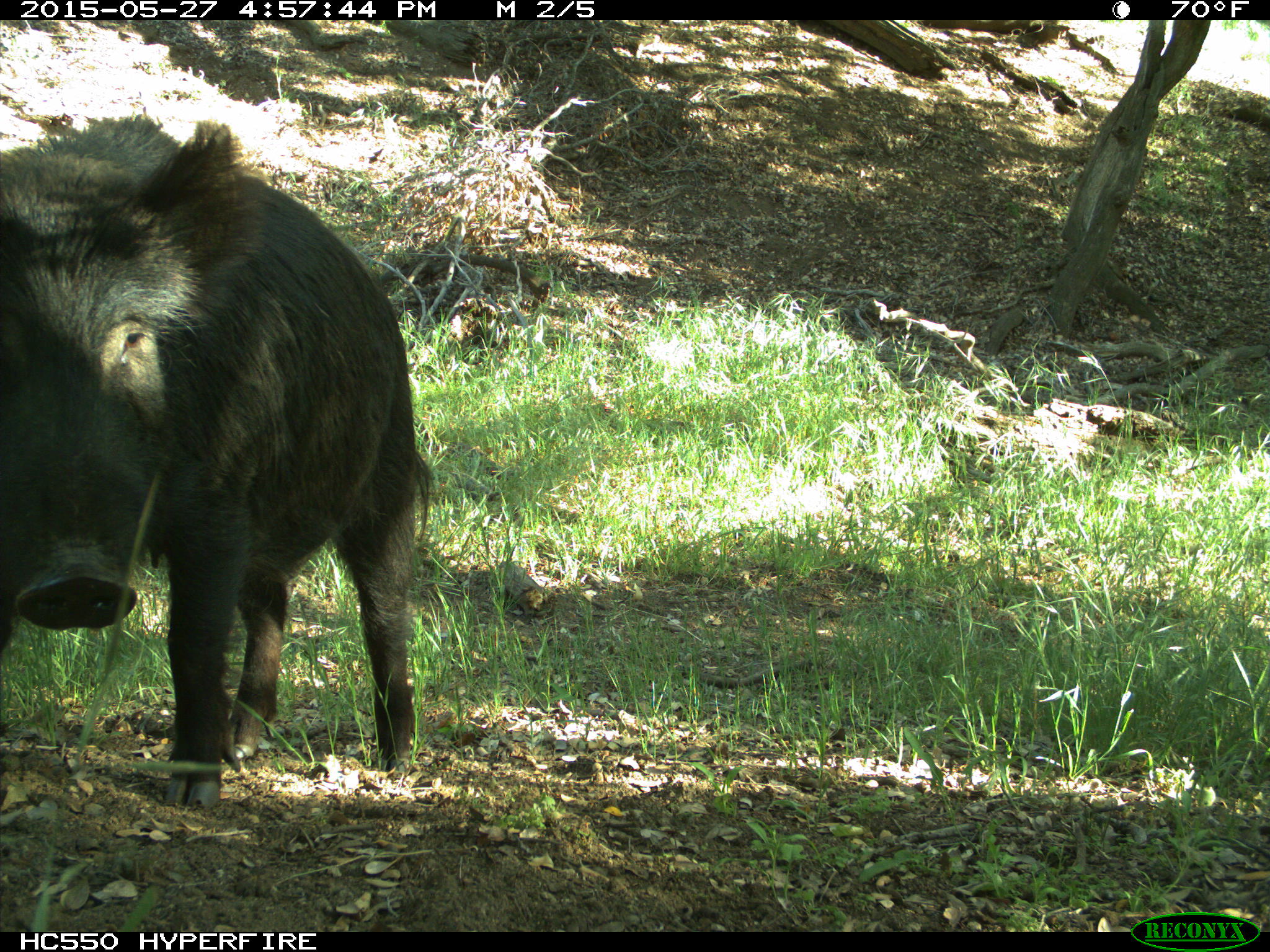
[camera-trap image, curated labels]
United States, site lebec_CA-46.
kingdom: Animalia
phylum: Chordata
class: Mammalia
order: Artiodactyla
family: Suidae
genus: Sus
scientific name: Sus scrofa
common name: wild boar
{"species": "Sus scrofa (wild boar)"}